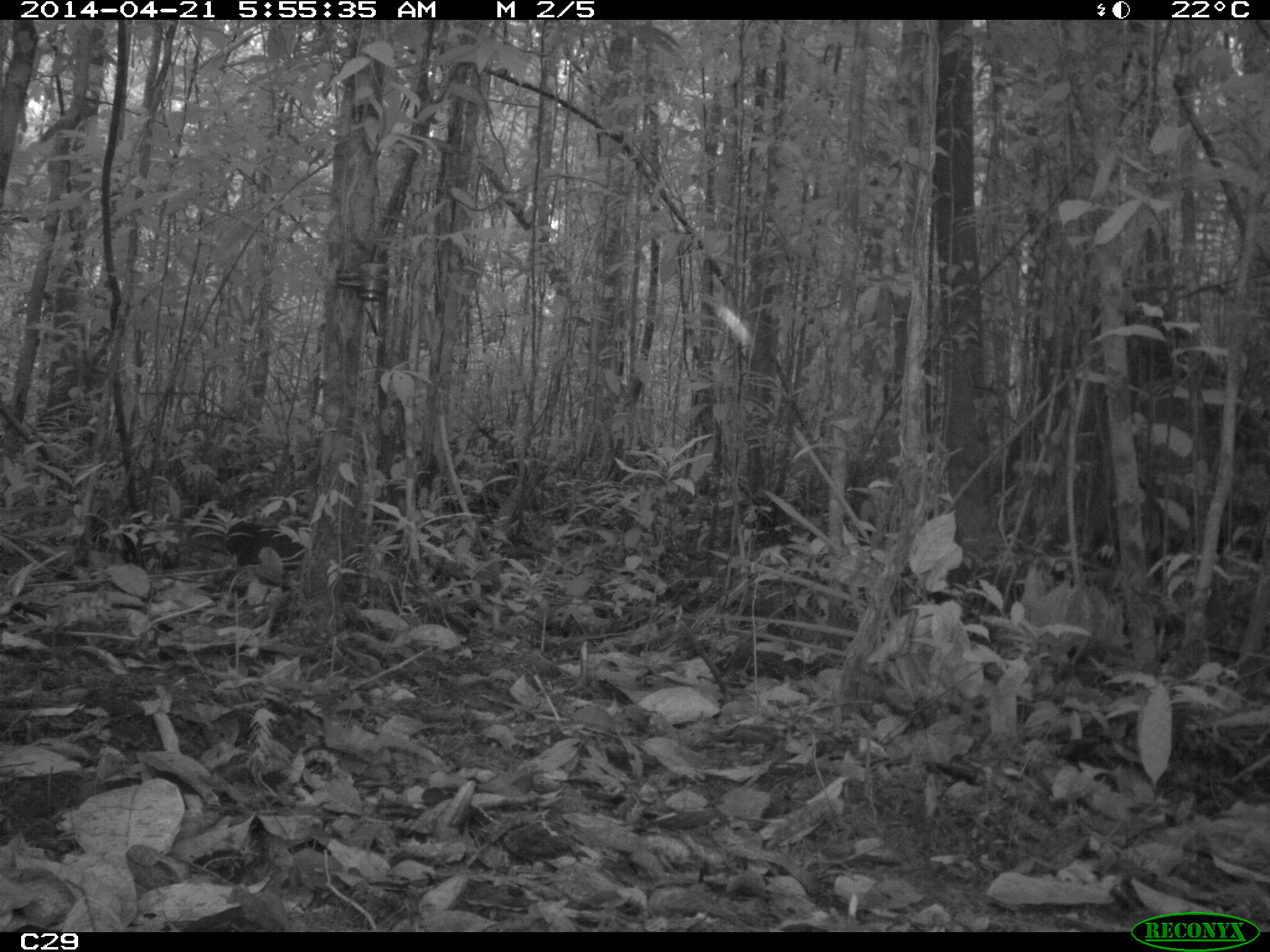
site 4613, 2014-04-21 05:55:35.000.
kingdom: Animalia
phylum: Chordata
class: Mammalia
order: Rodentia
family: Dasyproctidae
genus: Dasyprocta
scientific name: Dasyprocta leporina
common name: red-rumped agouti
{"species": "Dasyprocta leporina (red-rumped agouti)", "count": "1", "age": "adult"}